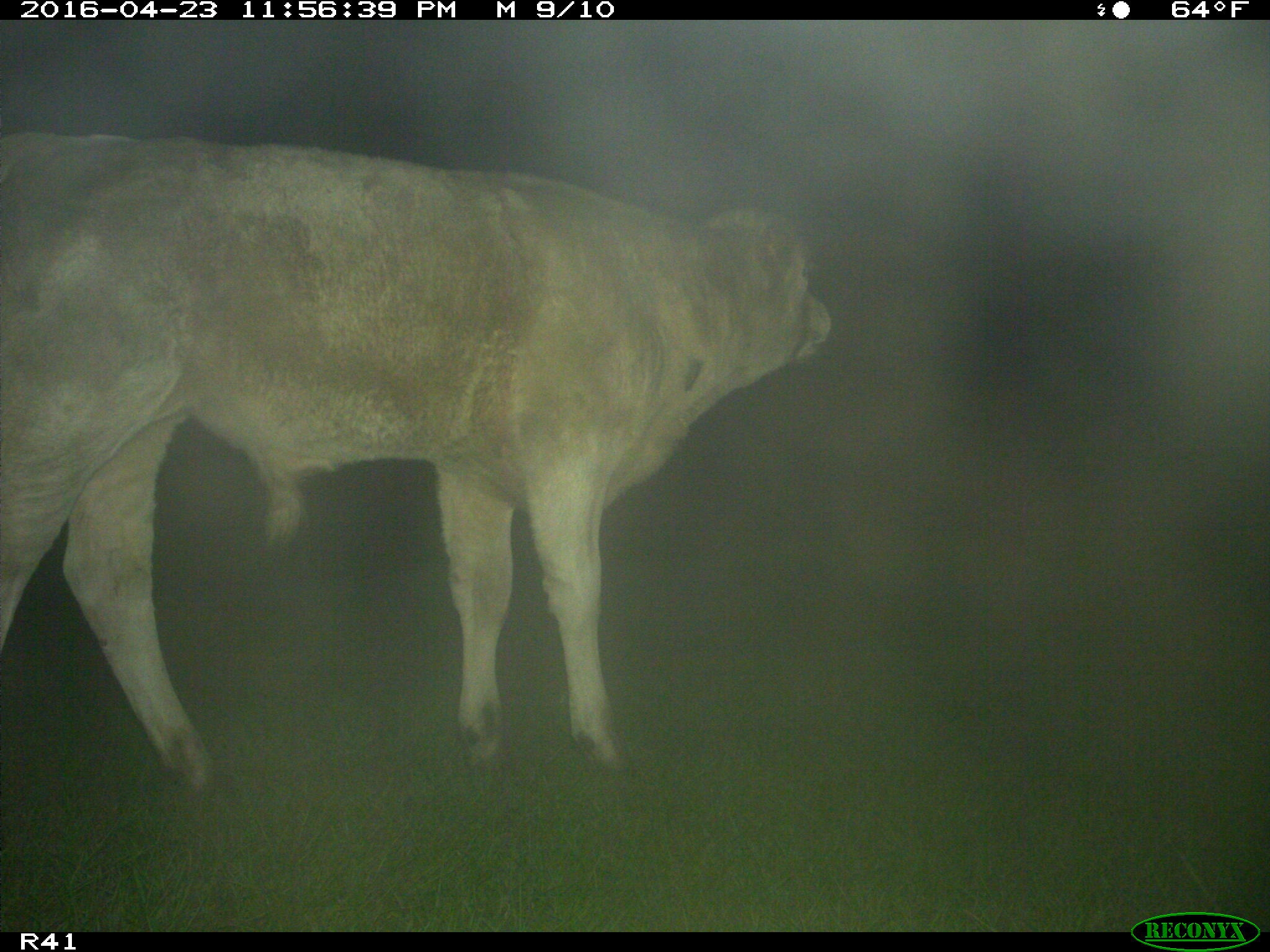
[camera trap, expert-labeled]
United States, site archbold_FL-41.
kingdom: Animalia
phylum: Chordata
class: Mammalia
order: Artiodactyla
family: Bovidae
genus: Bos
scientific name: Bos taurus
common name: domestic cow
Bos taurus (domestic cow).